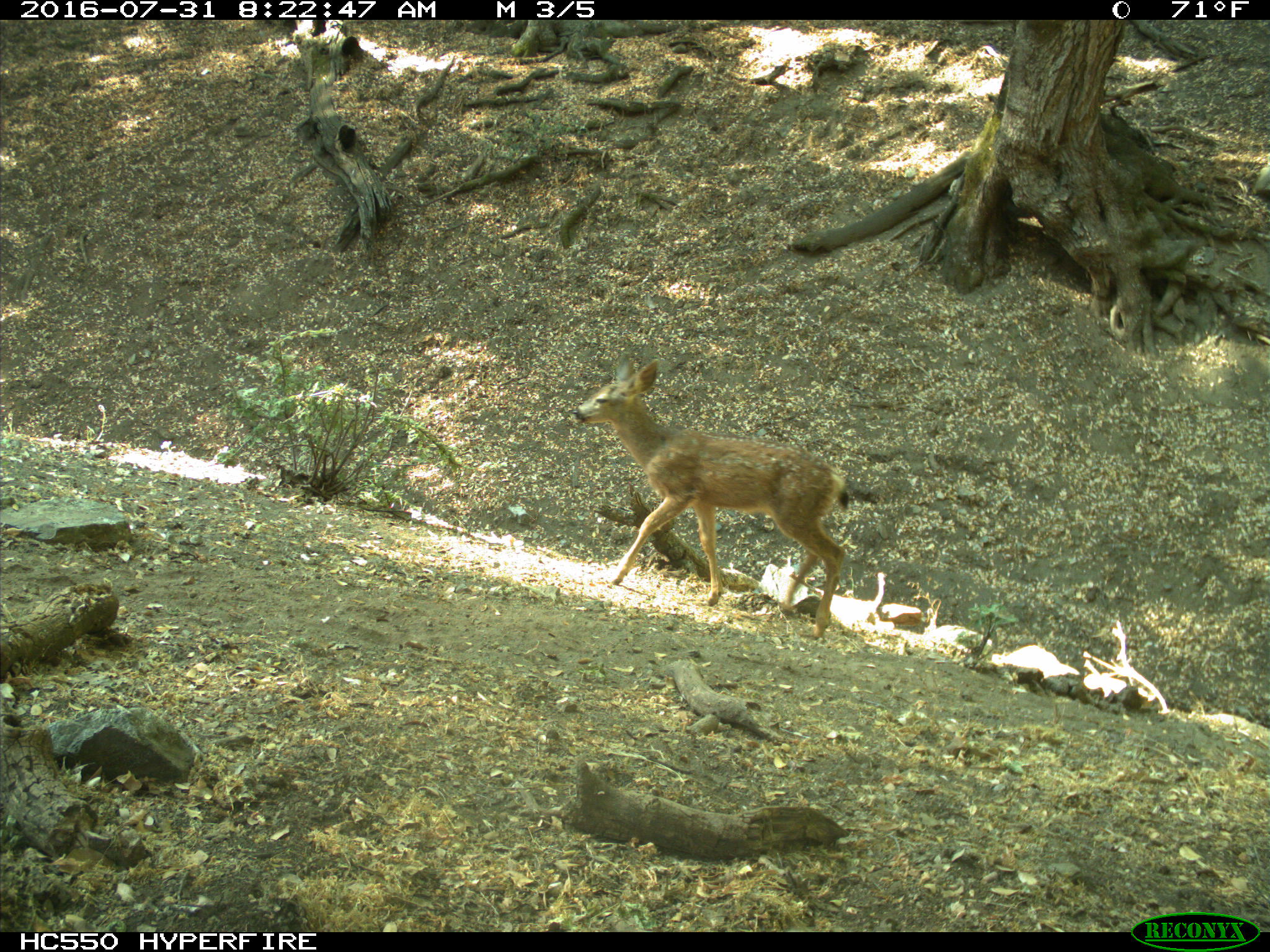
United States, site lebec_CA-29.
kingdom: Animalia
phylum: Chordata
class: Mammalia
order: Artiodactyla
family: Cervidae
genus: Odocoileus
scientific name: Odocoileus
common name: deer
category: unidentified deer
Unidentified deer (deer) (Odocoileus).